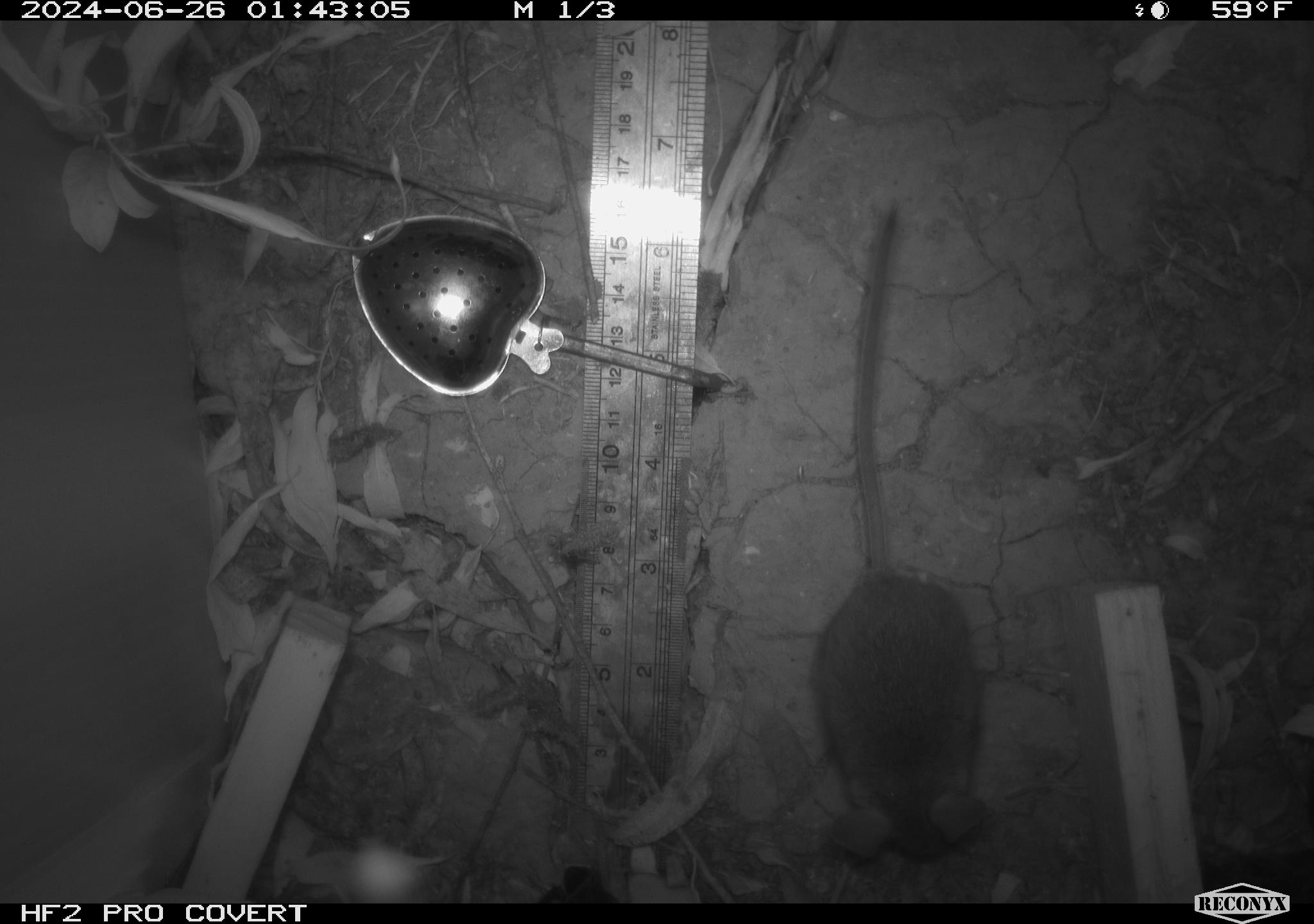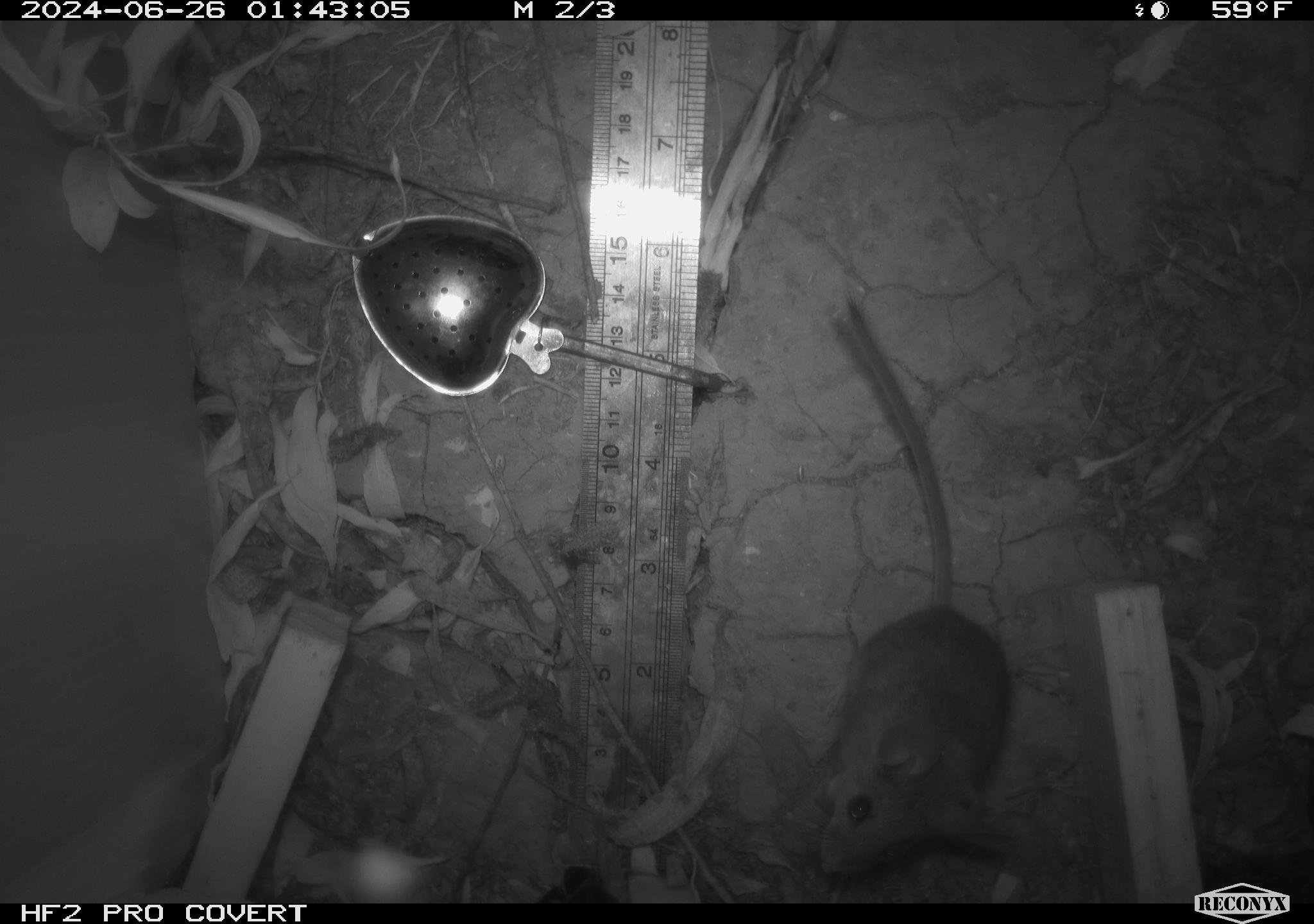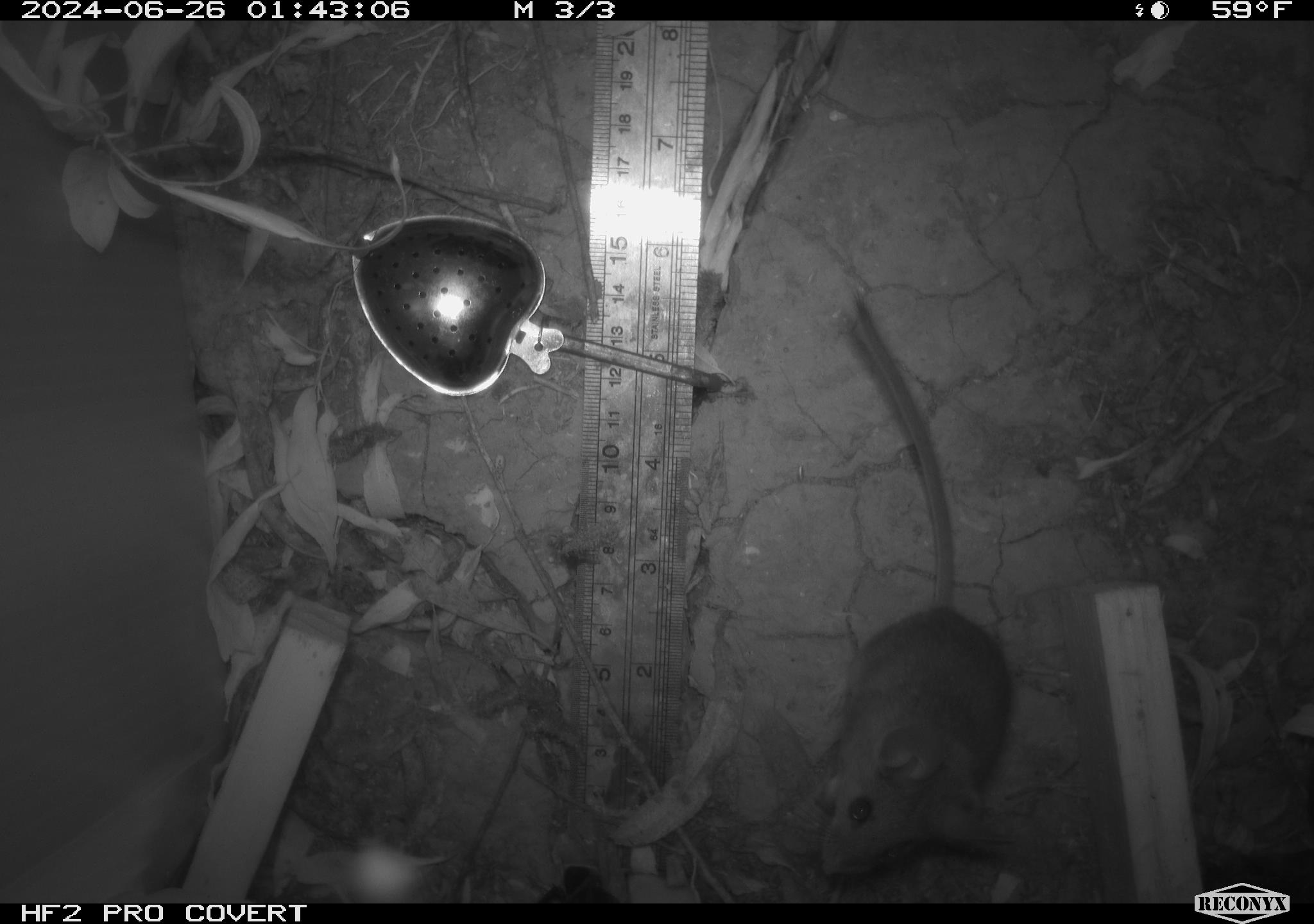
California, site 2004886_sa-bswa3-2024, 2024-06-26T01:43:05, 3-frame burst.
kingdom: Animalia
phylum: Chordata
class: Mammalia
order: Rodentia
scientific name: Rodentia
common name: mouse species